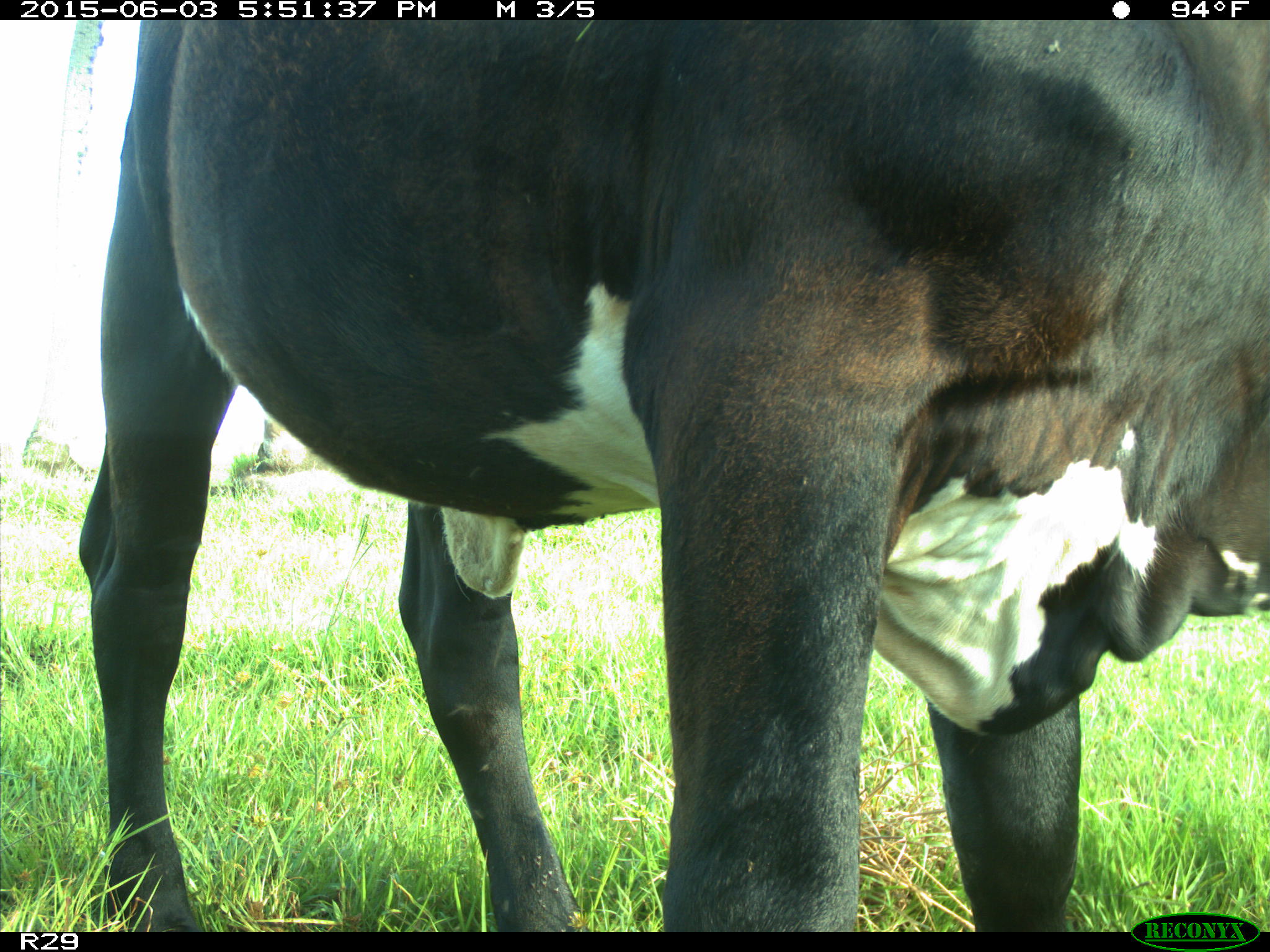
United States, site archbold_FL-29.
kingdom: Animalia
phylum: Chordata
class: Mammalia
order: Artiodactyla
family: Bovidae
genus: Bos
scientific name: Bos taurus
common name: domestic cow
Bos taurus (domestic cow).